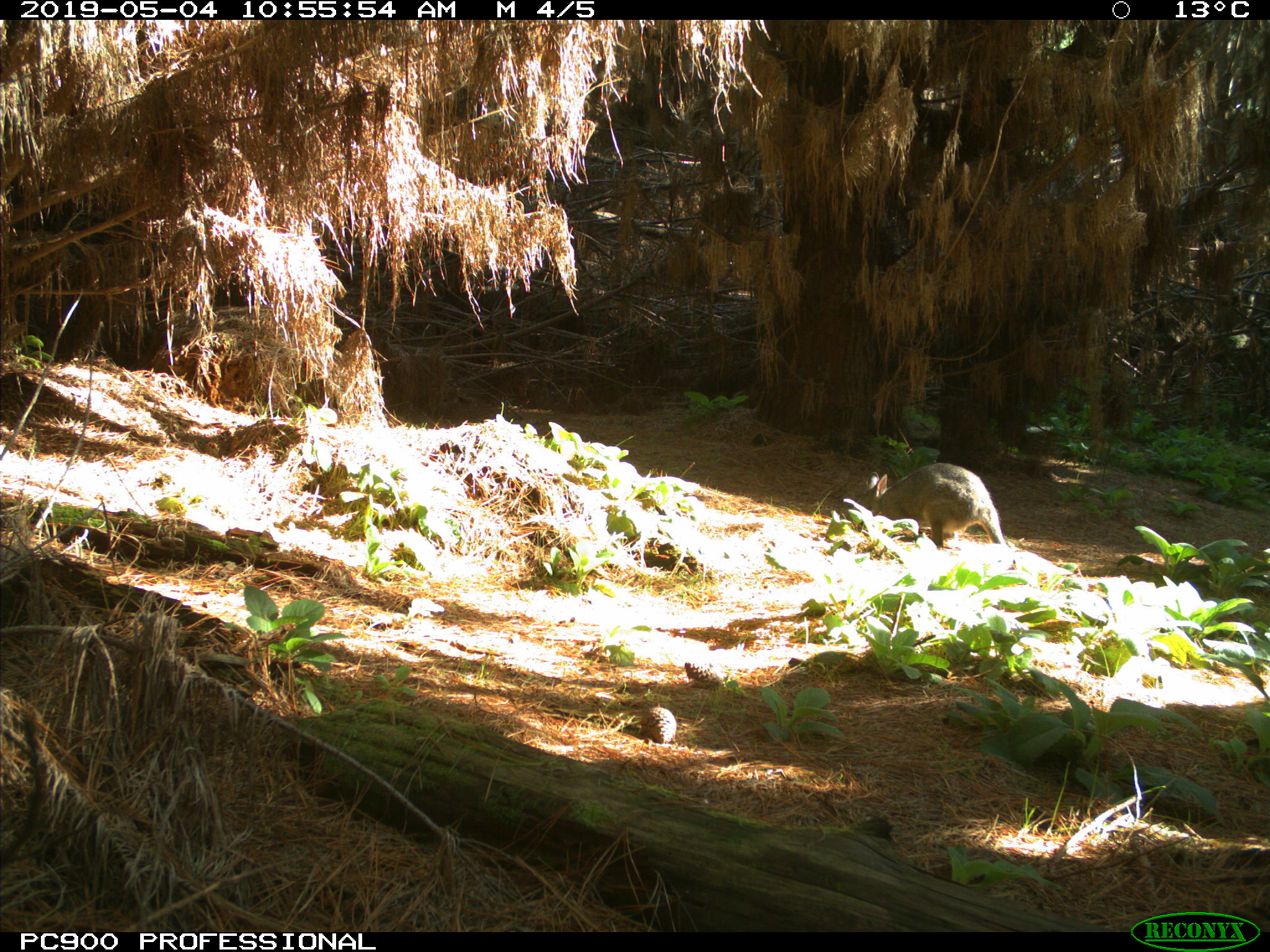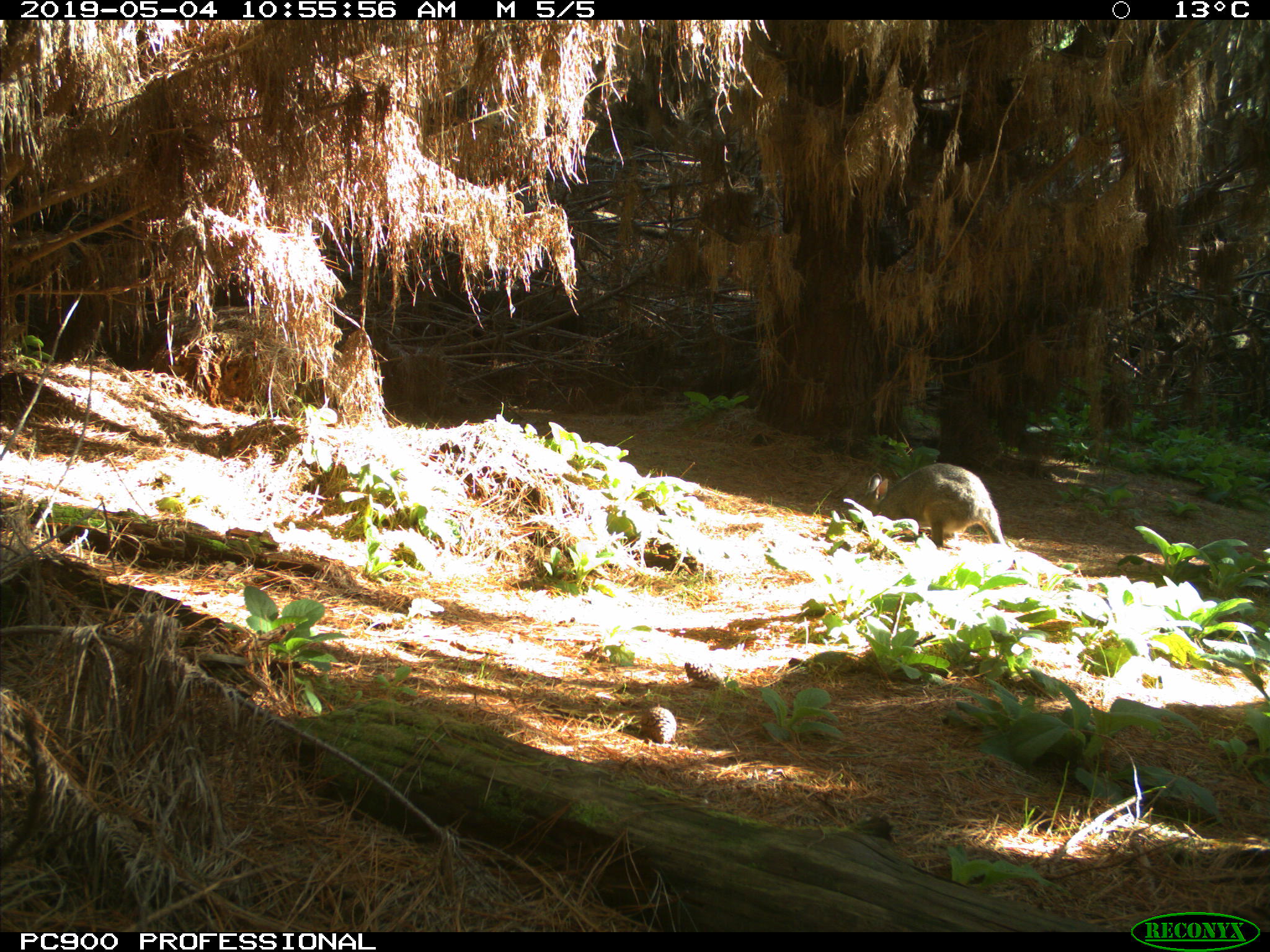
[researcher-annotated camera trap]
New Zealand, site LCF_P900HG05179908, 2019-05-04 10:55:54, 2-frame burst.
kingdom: Animalia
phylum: Chordata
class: Mammalia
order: Diprotodontia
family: Macropodidae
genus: Notamacropus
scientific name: Notamacropus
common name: wallaby